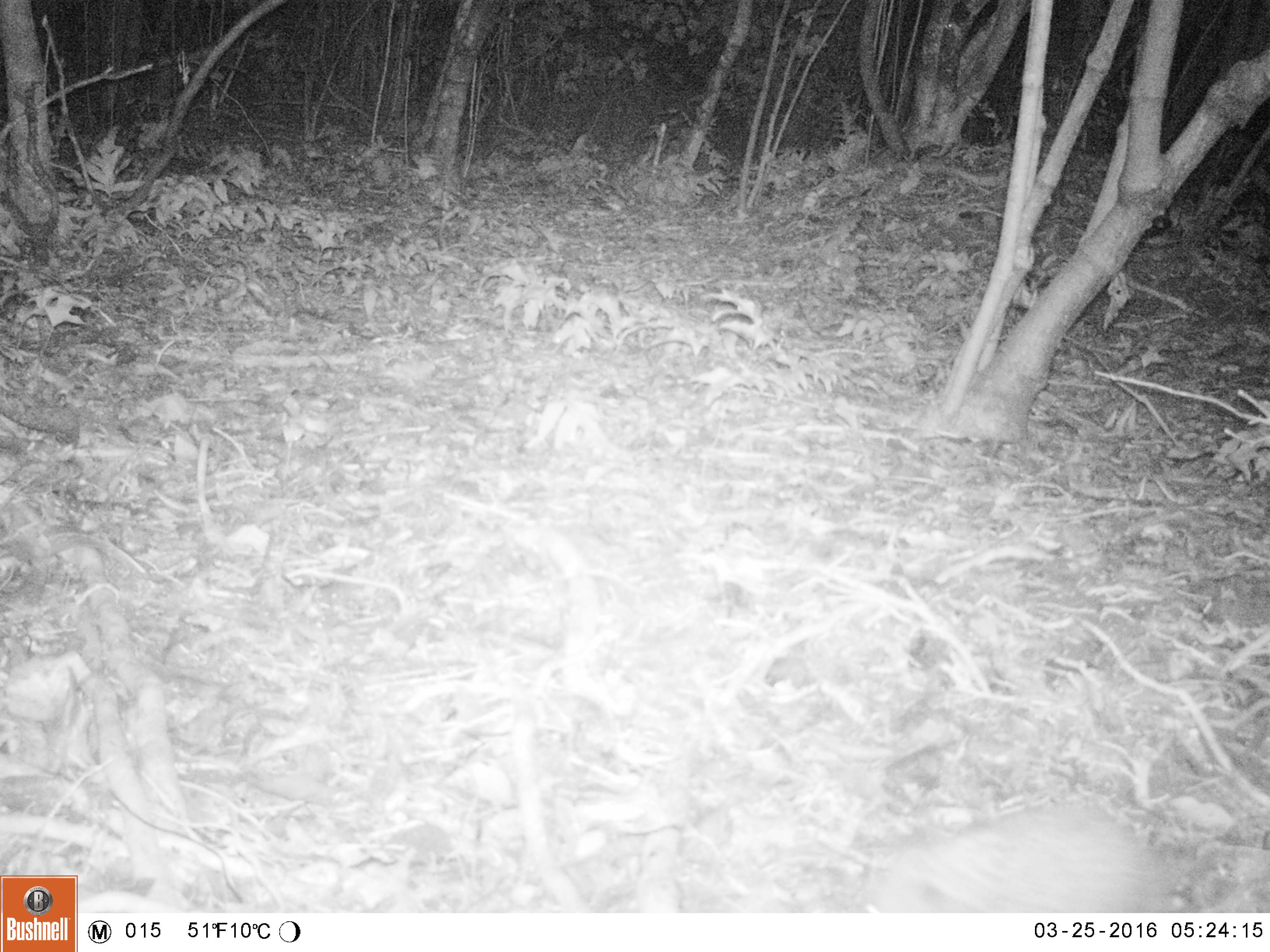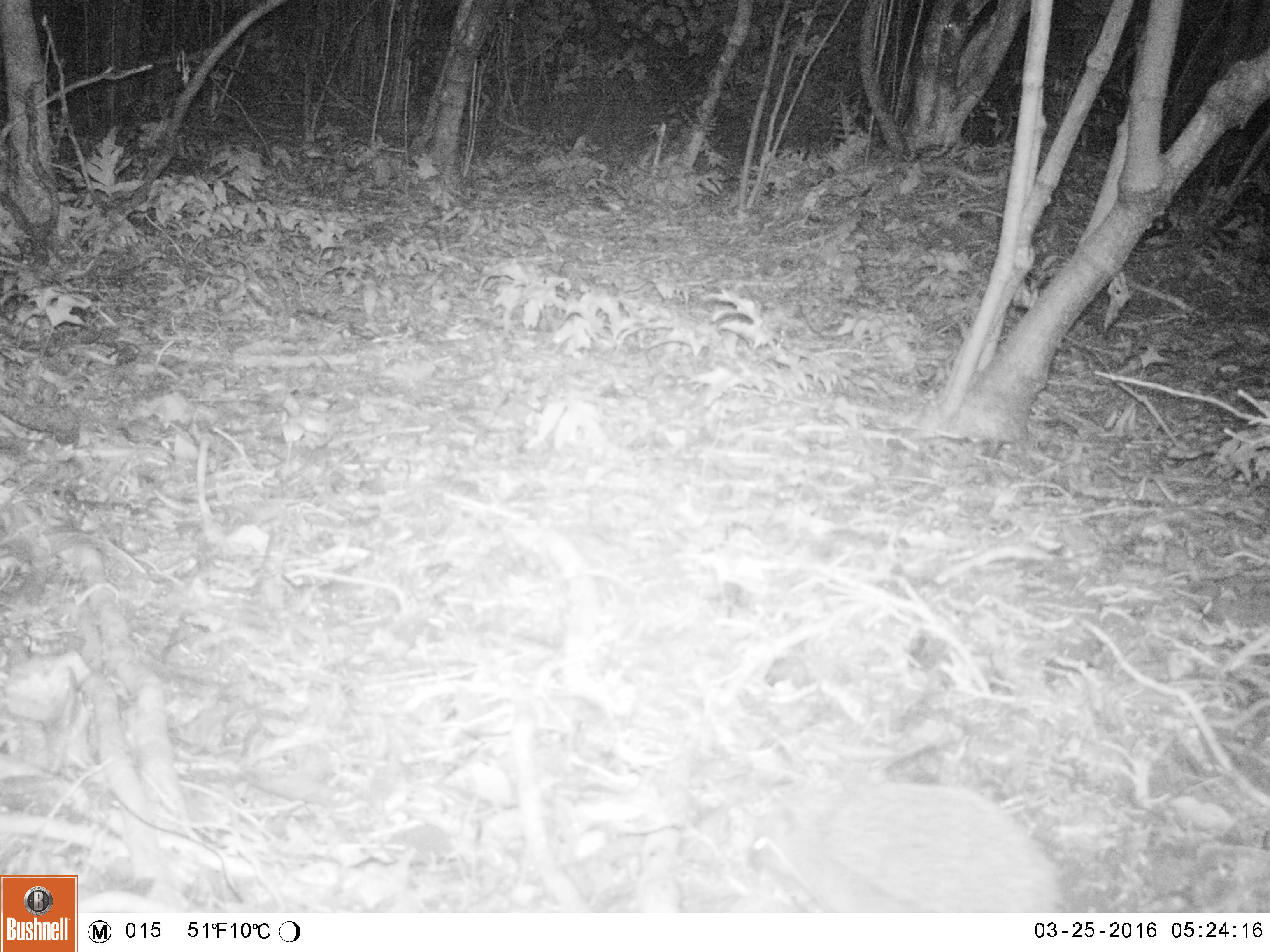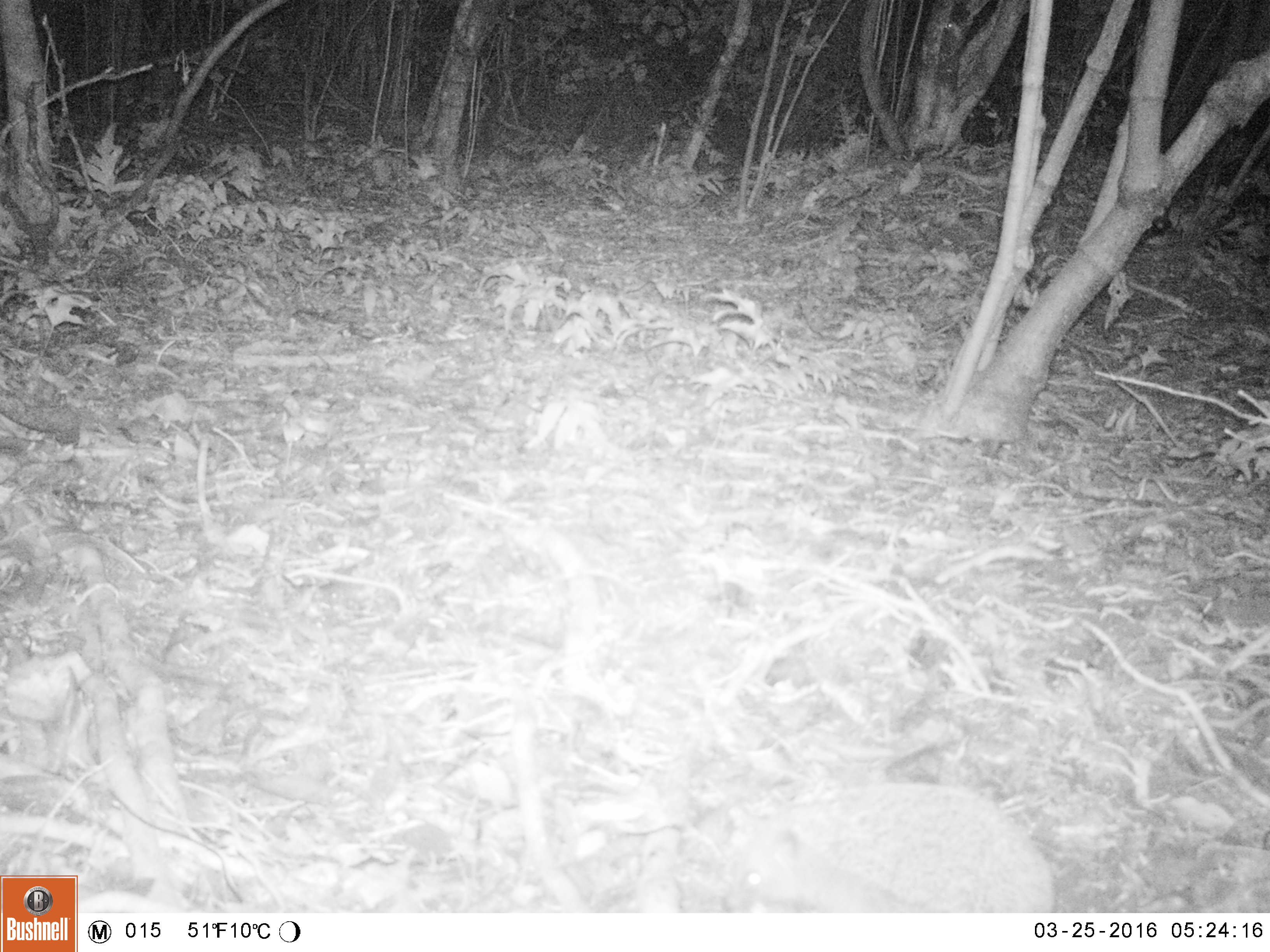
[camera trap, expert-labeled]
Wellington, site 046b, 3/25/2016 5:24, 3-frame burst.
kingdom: Animalia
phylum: Chordata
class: Mammalia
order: Eulipotyphla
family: Erinaceidae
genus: Erinaceus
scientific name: Erinaceus europaeus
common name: hedgehog